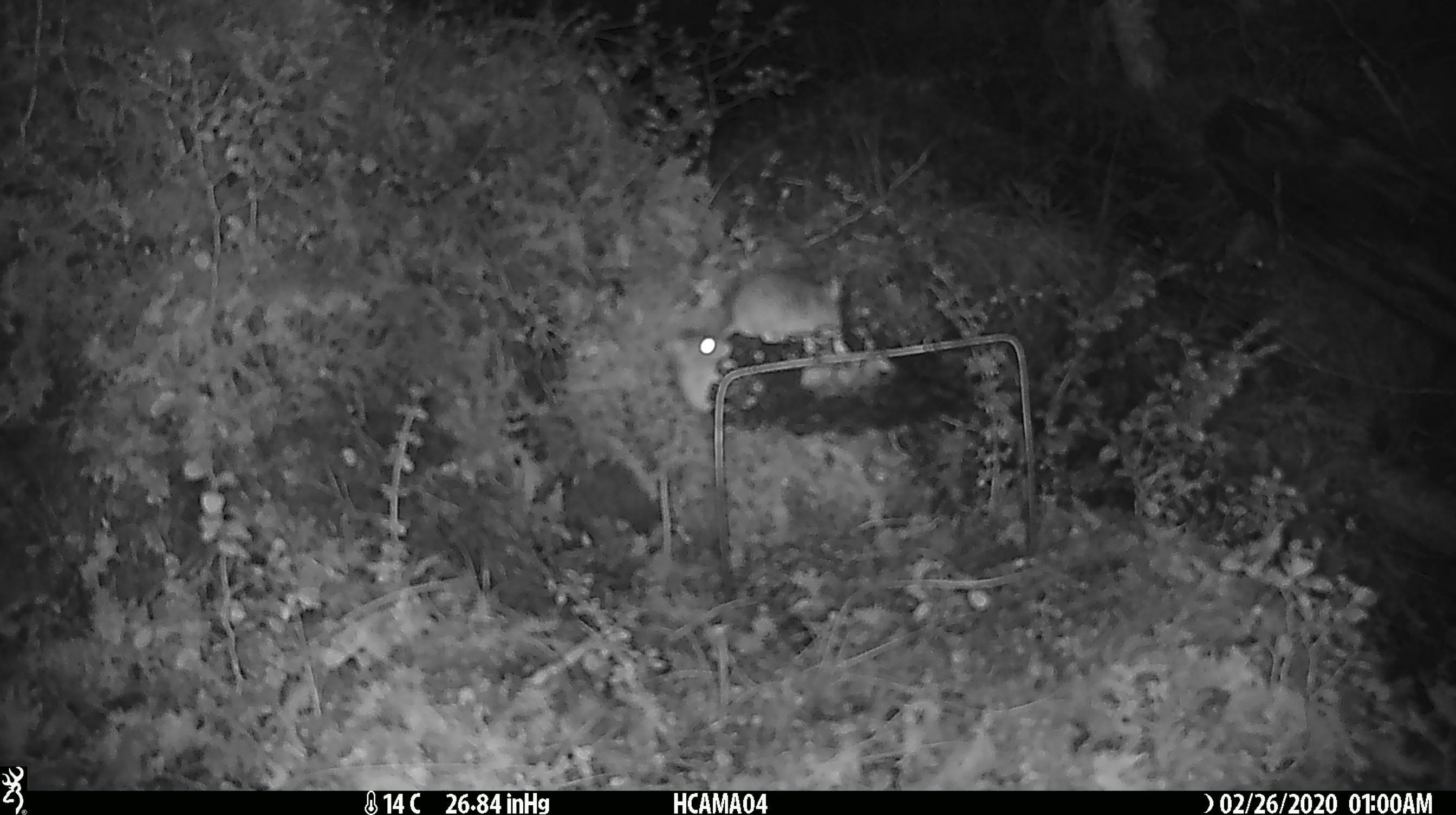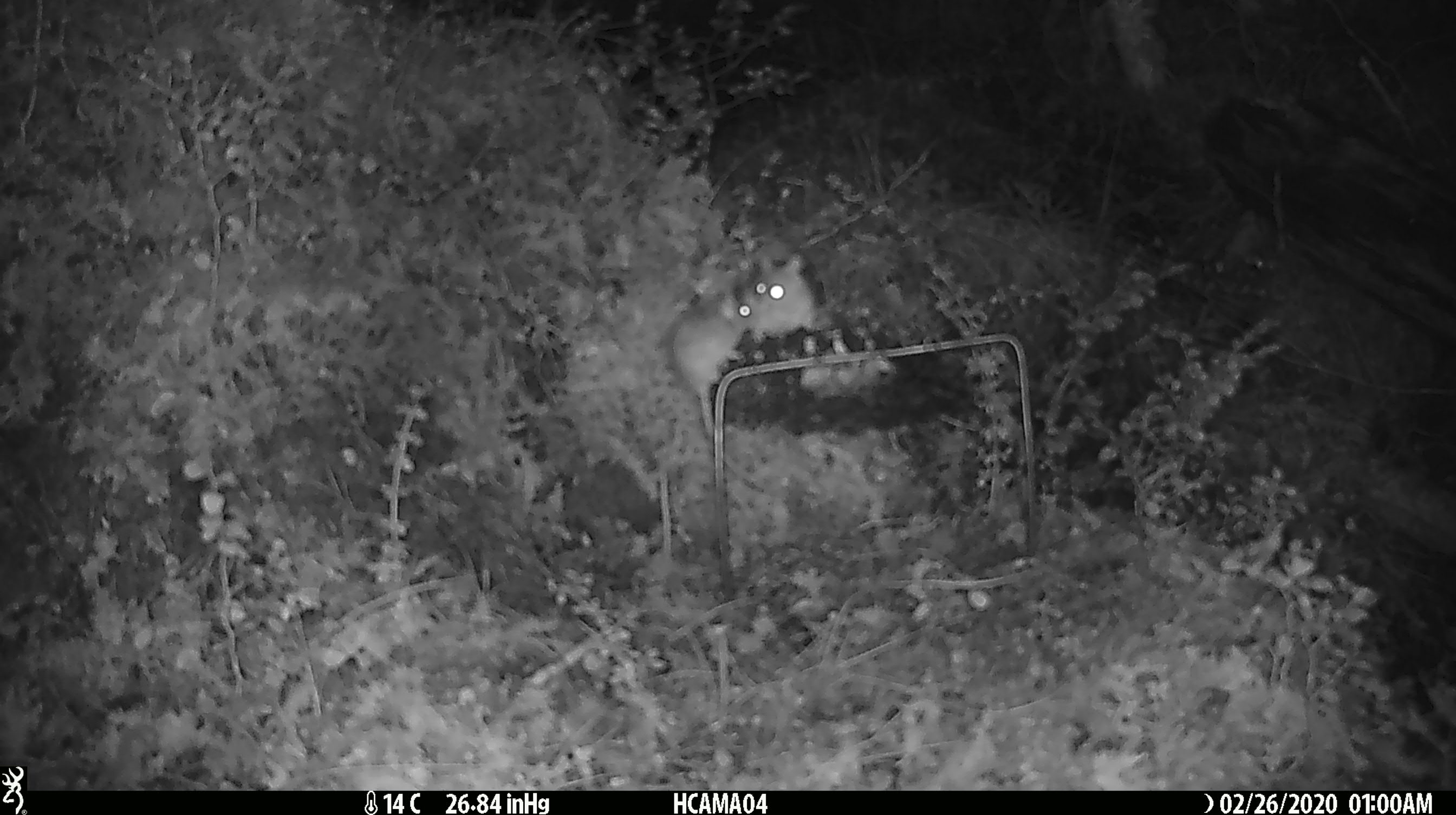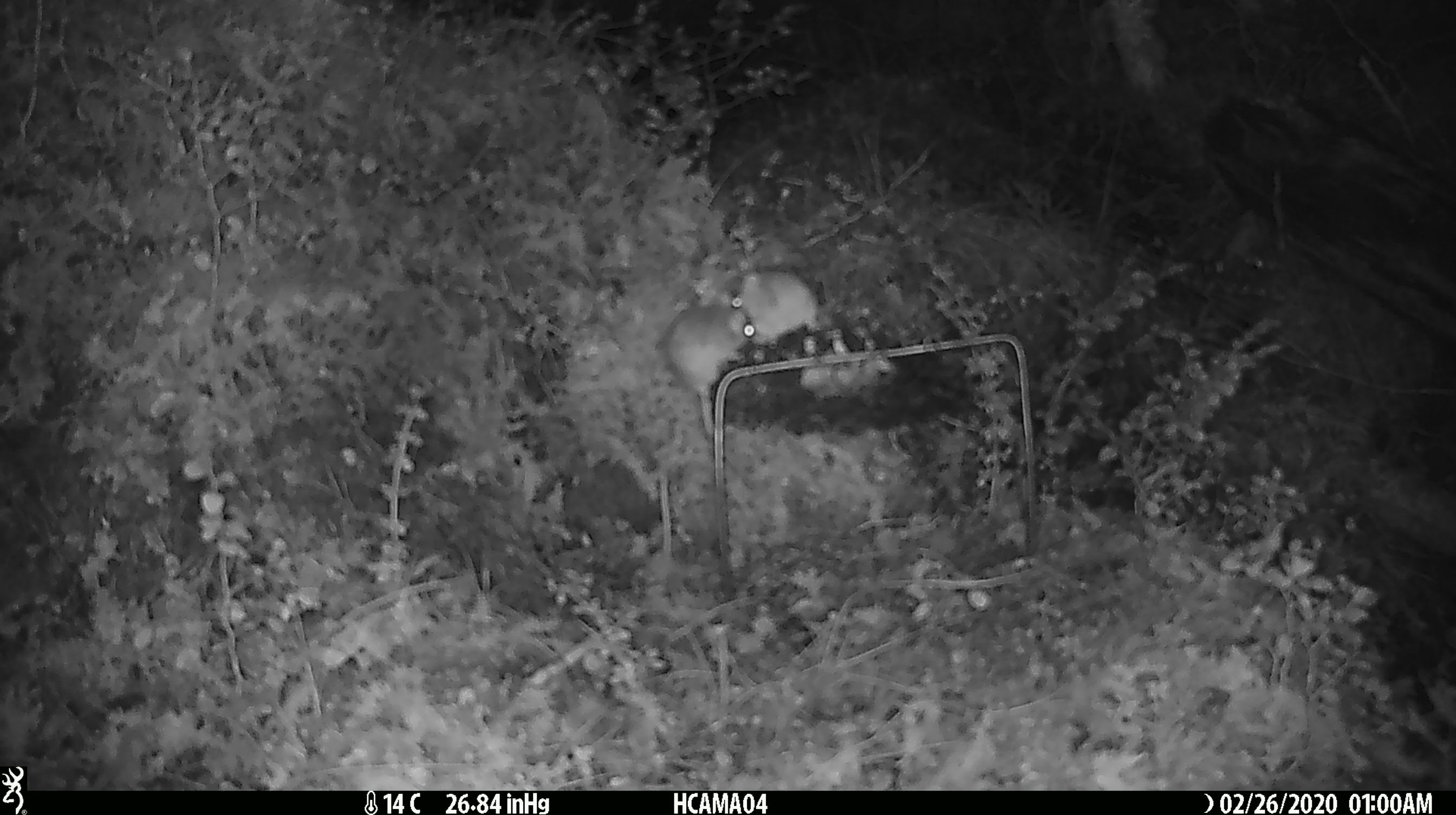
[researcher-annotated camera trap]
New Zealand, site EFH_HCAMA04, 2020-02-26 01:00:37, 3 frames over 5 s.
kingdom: Animalia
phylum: Chordata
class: Mammalia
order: Rodentia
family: Muridae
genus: Mus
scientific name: Mus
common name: mouse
Mouse (Mus).